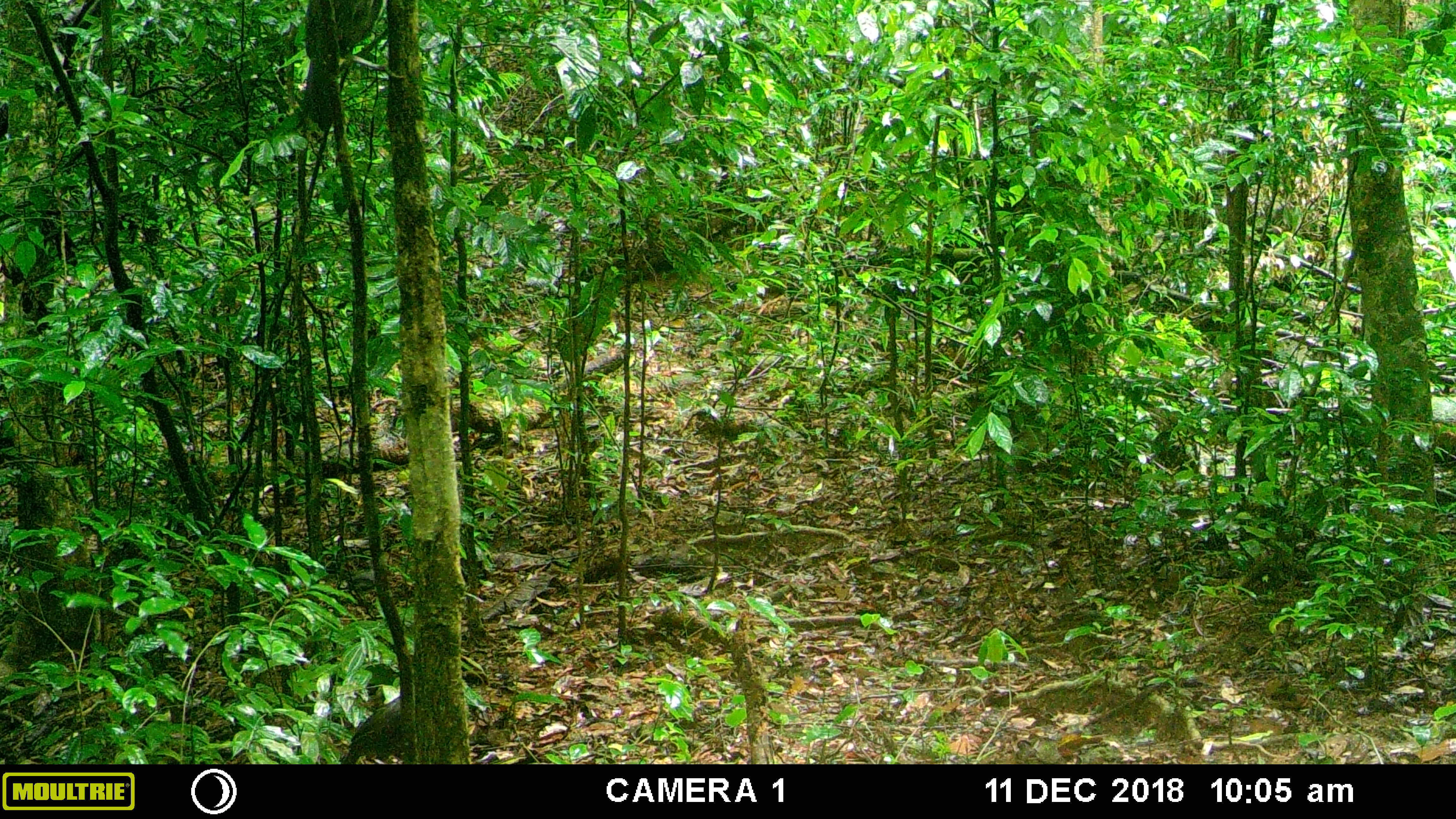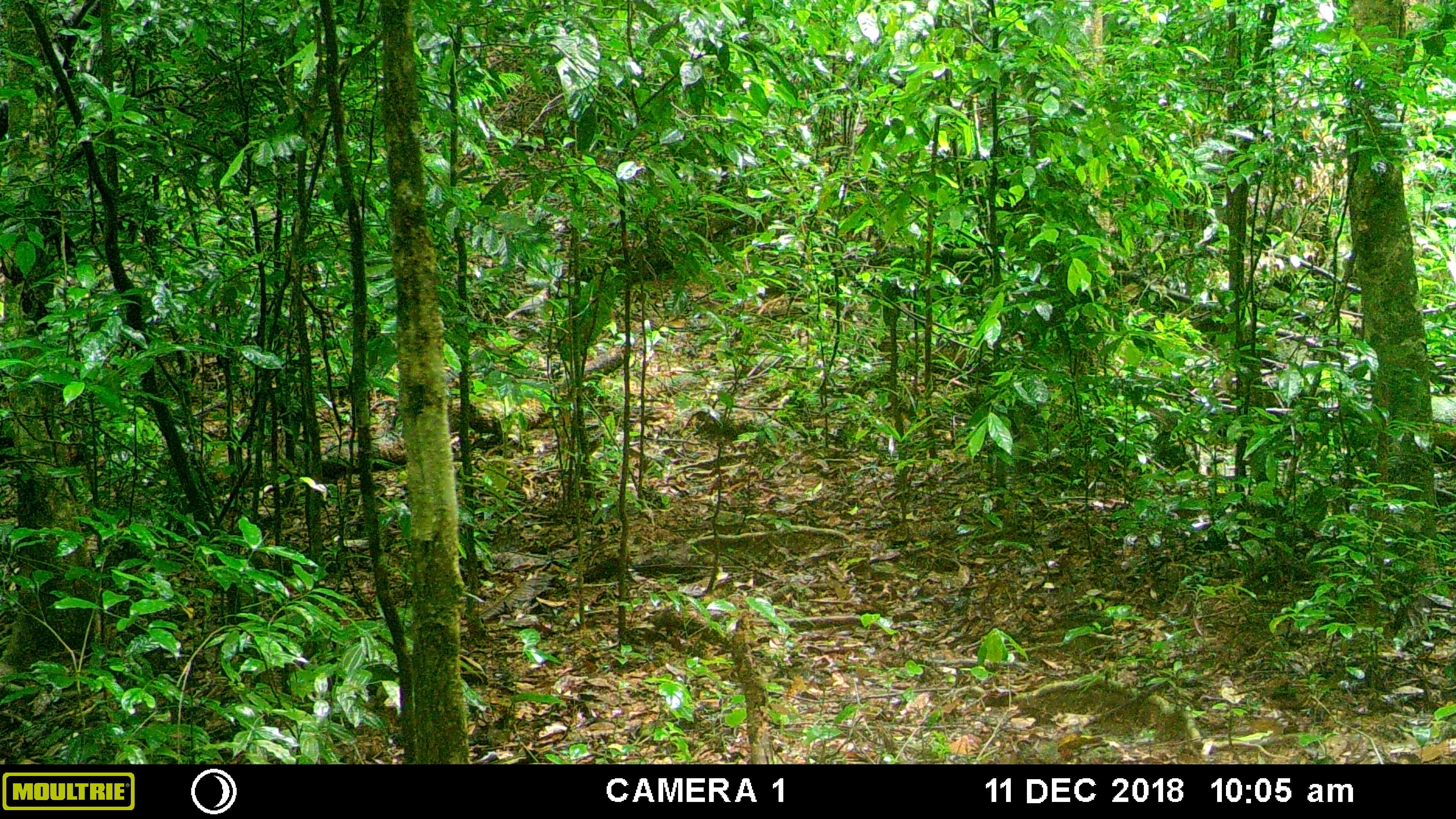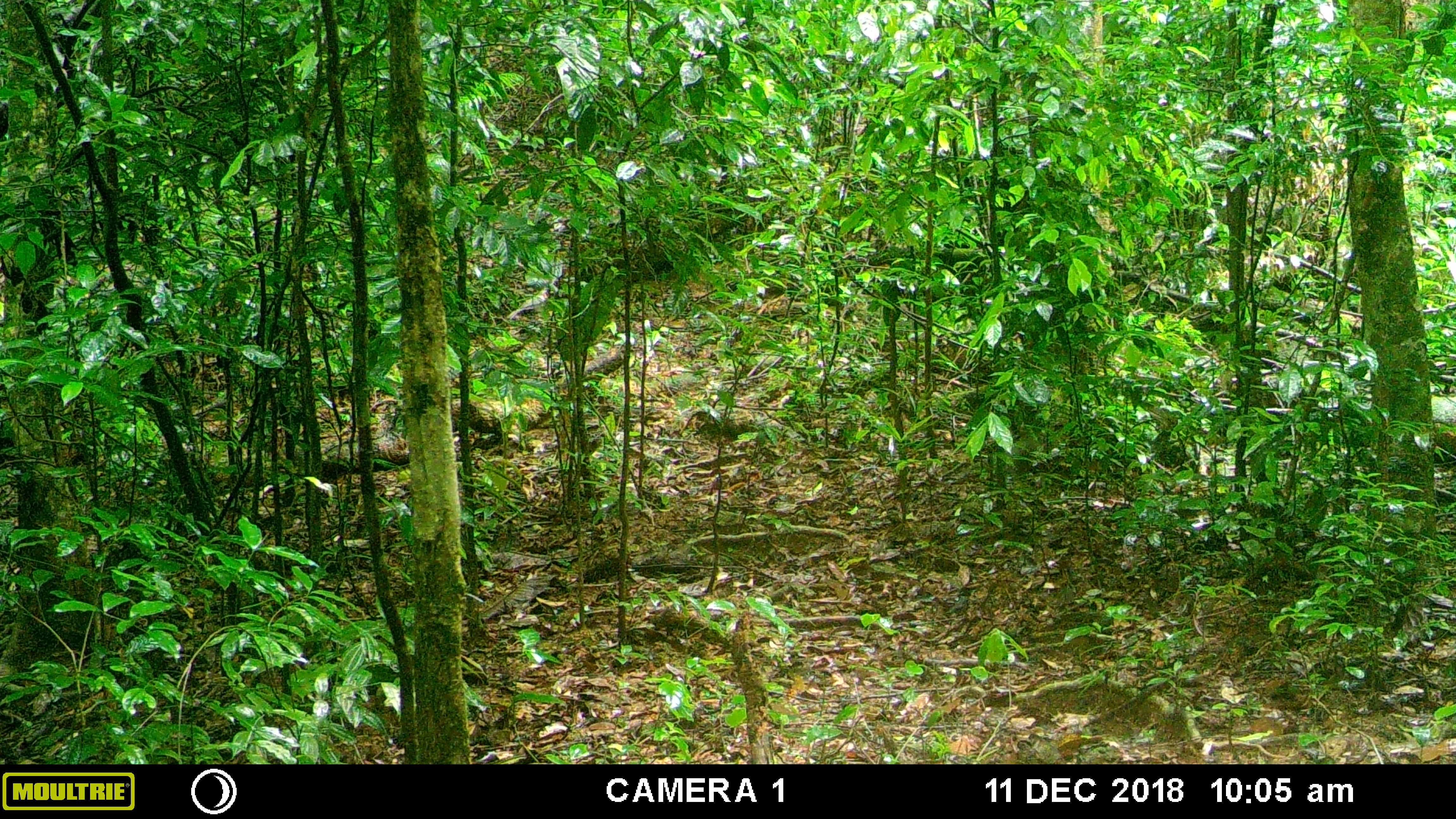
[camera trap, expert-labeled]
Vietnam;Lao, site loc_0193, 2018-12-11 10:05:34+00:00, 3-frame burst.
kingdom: Animalia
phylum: Chordata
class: Aves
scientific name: Aves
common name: bird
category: unidentified bird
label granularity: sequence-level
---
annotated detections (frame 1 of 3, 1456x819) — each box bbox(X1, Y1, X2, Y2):
unidentified bird: bbox(341, 695, 401, 764)